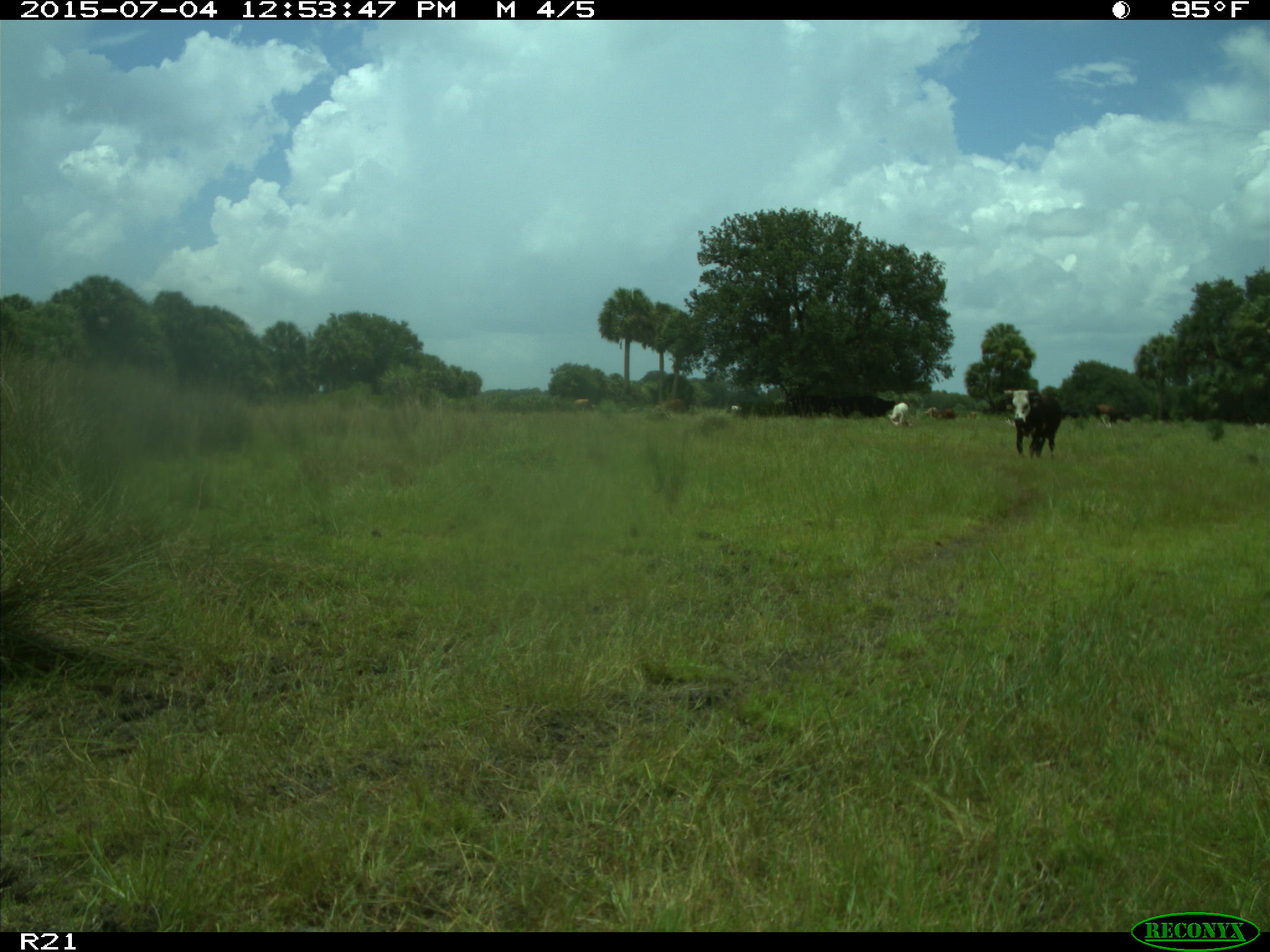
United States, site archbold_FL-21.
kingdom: Animalia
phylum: Chordata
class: Mammalia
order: Artiodactyla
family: Bovidae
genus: Bos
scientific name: Bos taurus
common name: domestic cow